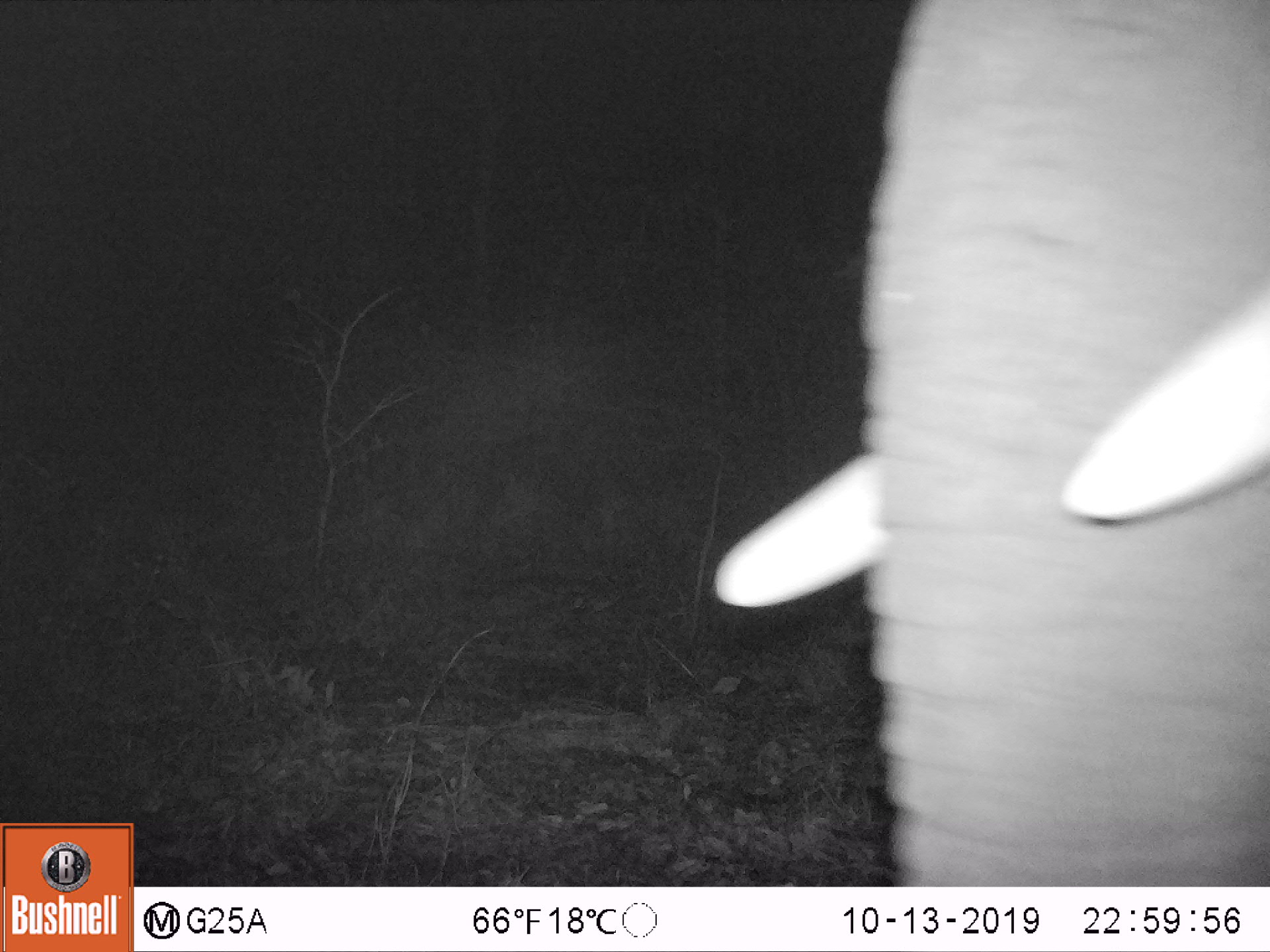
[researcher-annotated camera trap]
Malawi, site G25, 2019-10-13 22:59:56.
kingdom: Animalia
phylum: Chordata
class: Mammalia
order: Proboscidea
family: Elephantidae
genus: Loxodonta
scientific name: Loxodonta africana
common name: african savanna elephant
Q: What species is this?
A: African savanna elephant (Loxodonta africana).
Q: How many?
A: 1.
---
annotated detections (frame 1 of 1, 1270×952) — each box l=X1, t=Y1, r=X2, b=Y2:
african savanna elephant: l=711, t=0, r=1268, b=884